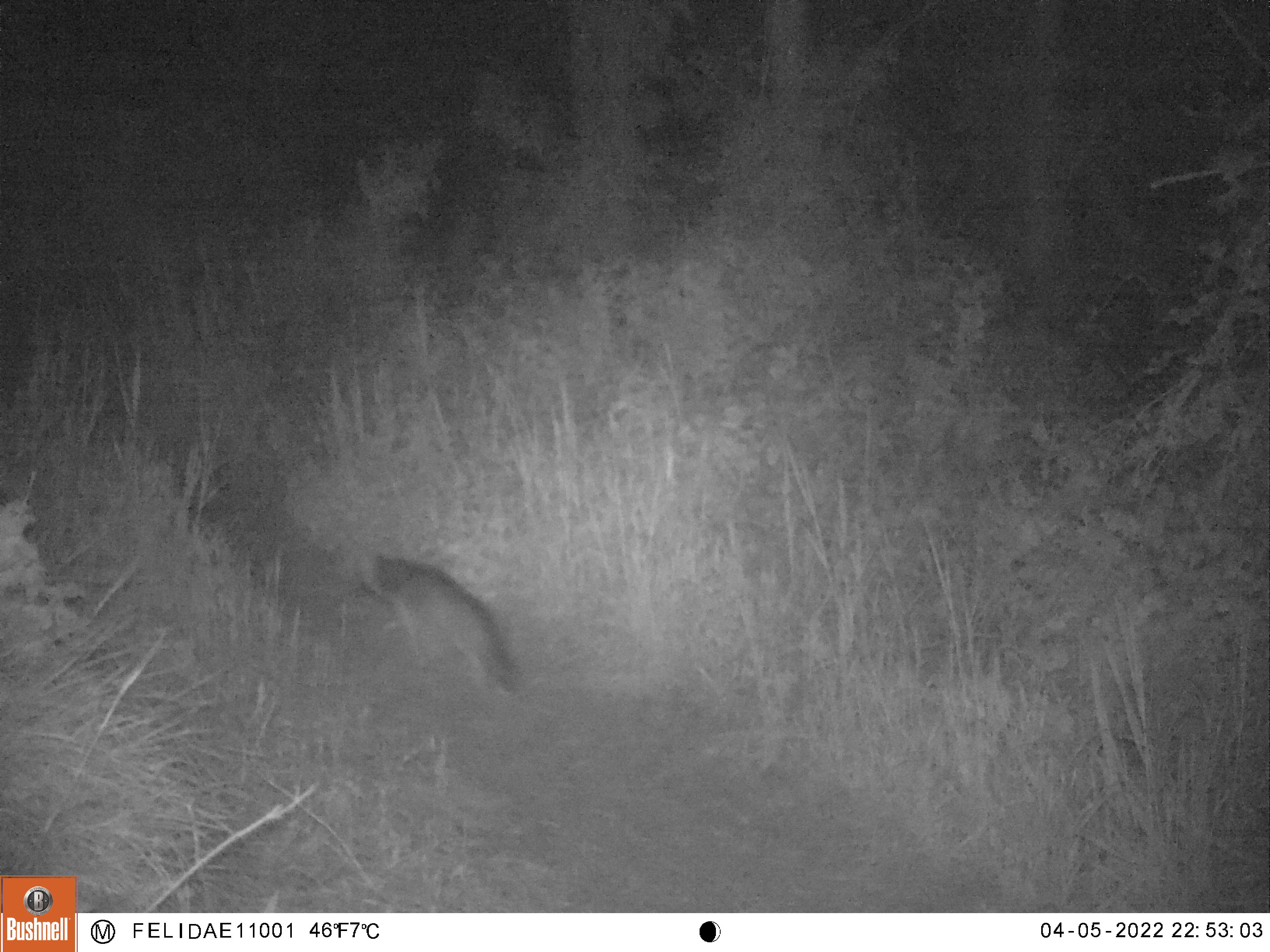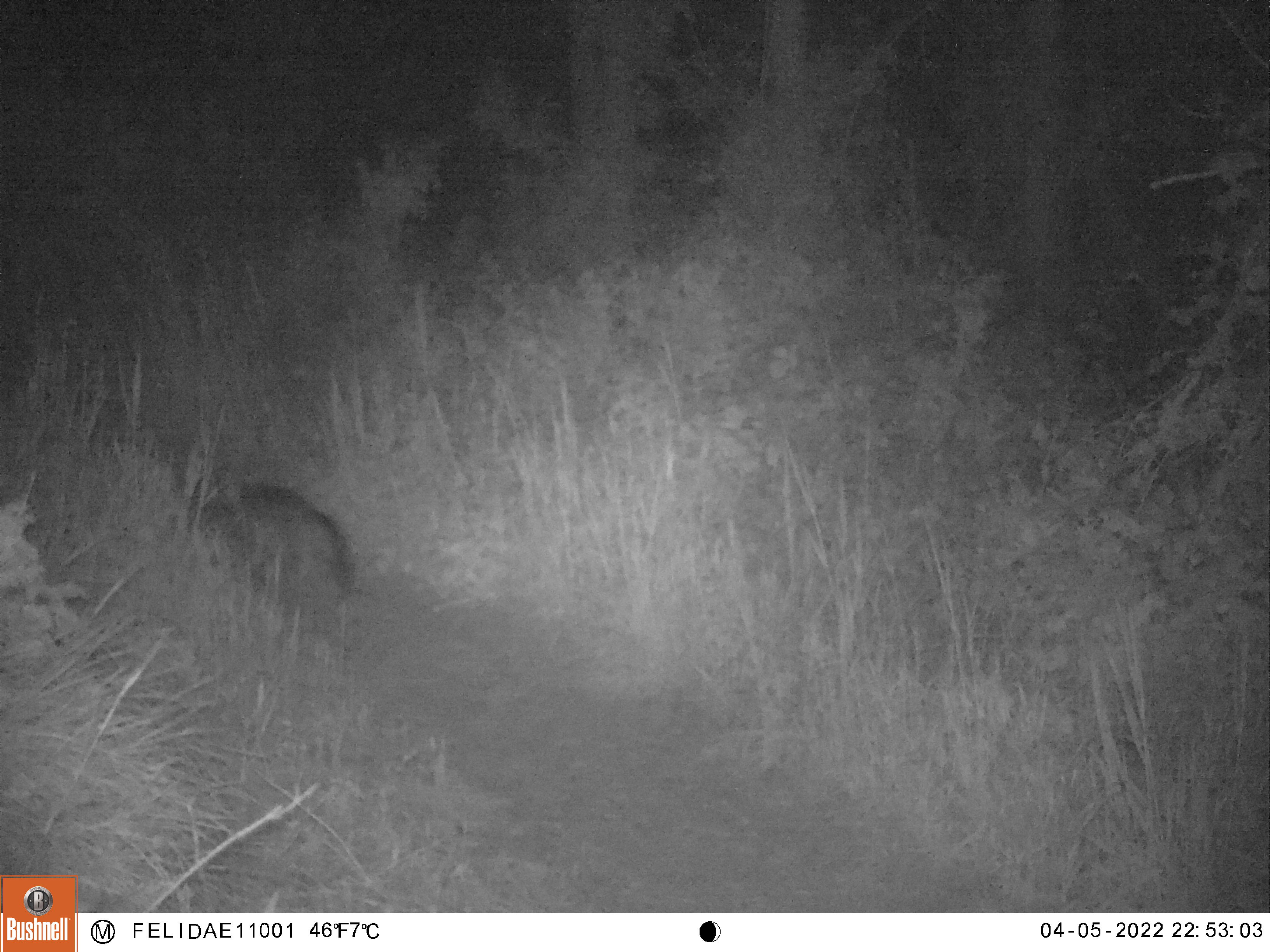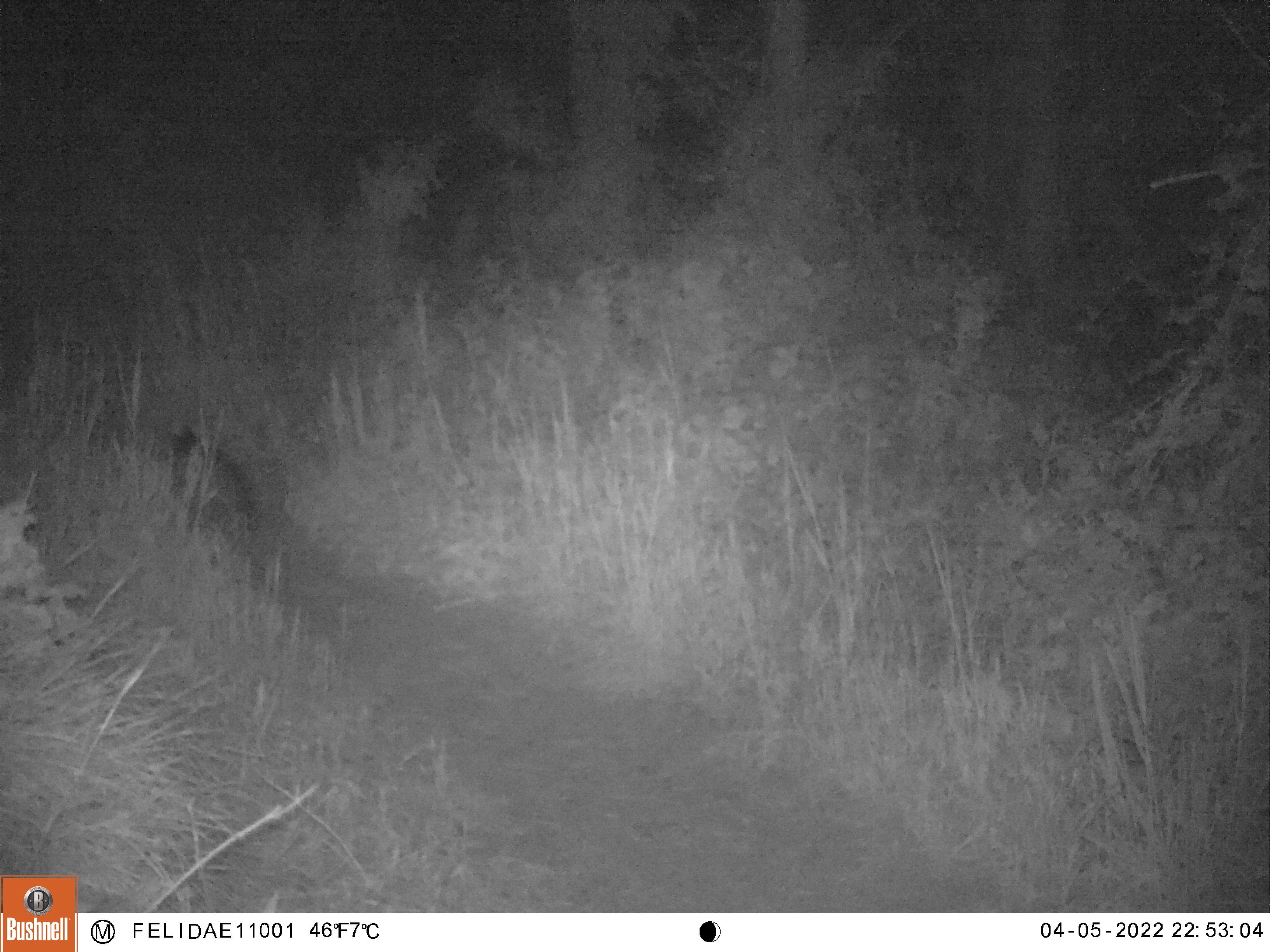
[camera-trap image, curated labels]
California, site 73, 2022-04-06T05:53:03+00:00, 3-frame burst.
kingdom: Animalia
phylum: Chordata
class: Mammalia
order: Carnivora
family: Canidae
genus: Urocyon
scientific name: Urocyon cinereoargenteus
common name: gray fox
Gray fox (Urocyon cinereoargenteus).